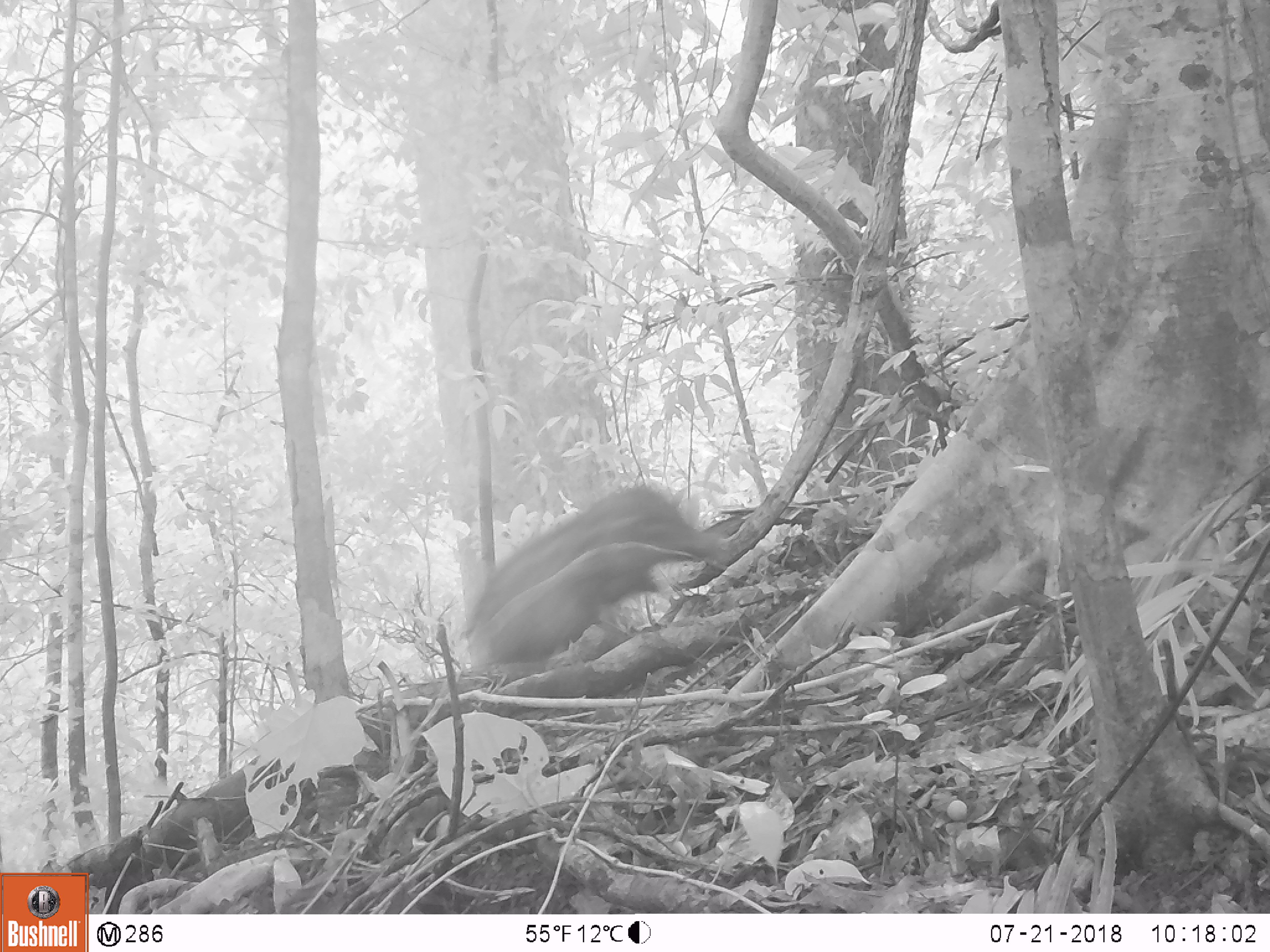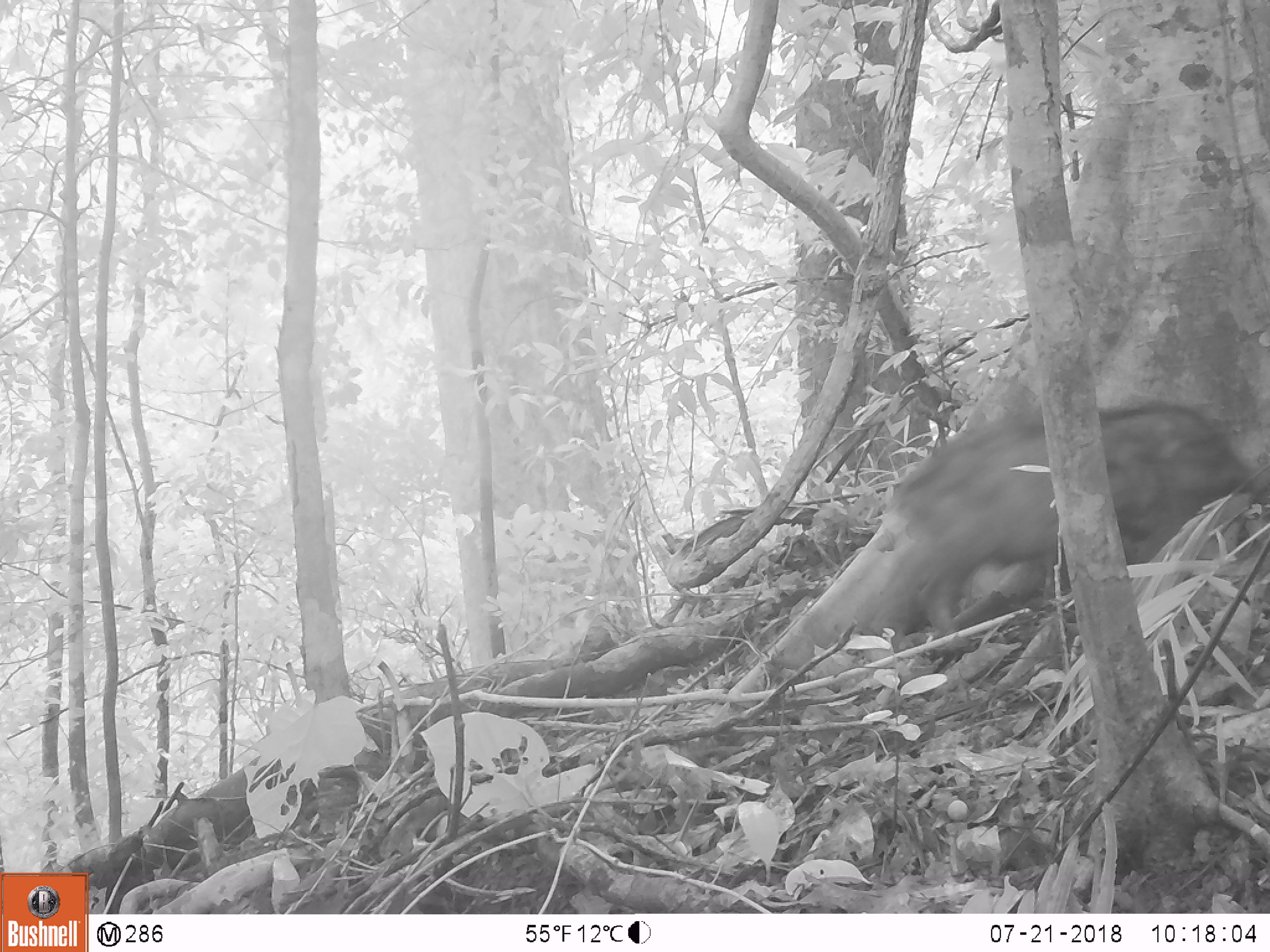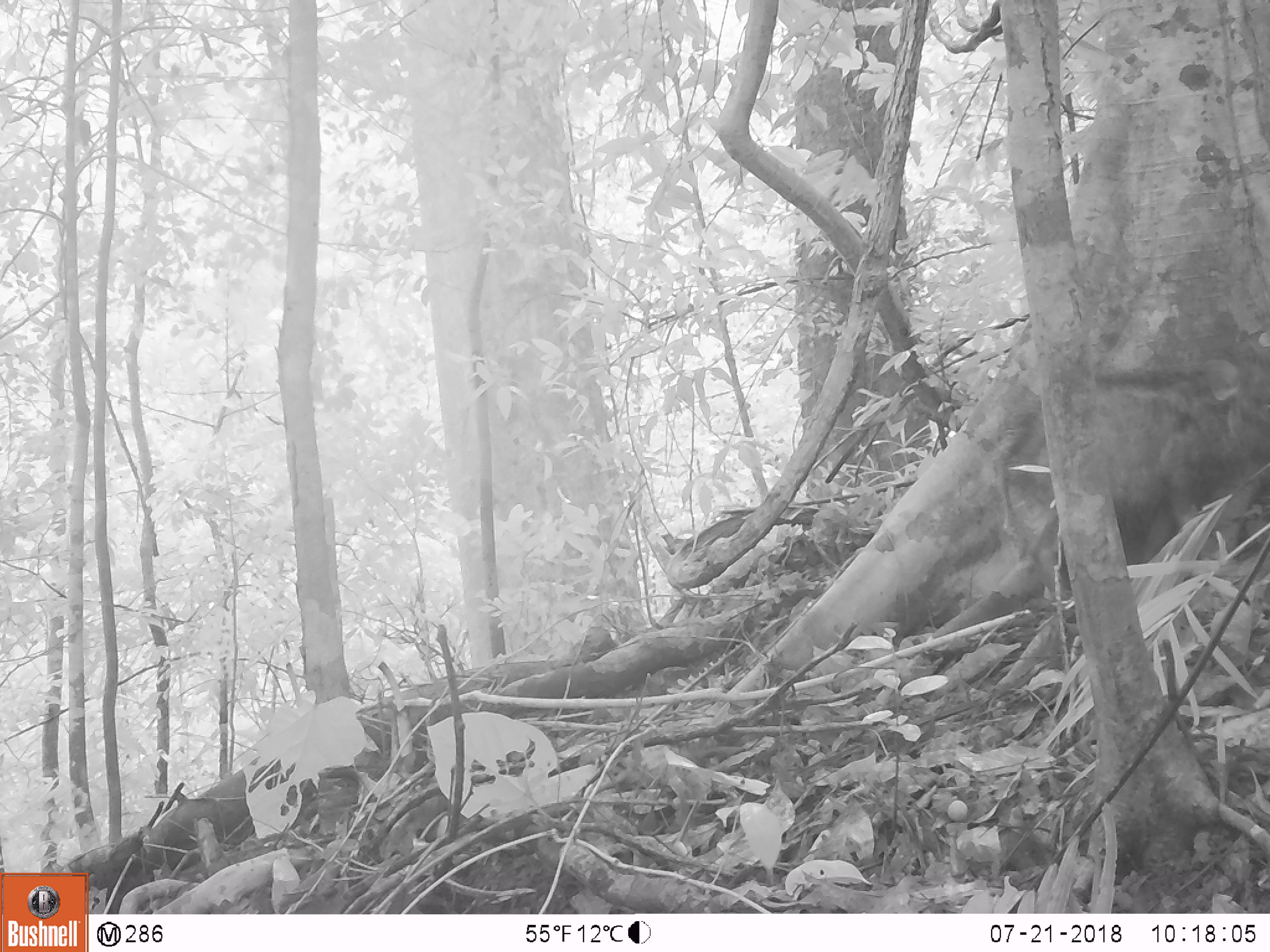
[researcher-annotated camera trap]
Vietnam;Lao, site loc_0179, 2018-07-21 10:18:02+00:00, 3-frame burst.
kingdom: Animalia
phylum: Chordata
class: Mammalia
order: Artiodactyla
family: Suidae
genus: Sus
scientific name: Sus scrofa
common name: eurasian wild pig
Eurasian wild pig (Sus scrofa). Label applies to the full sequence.